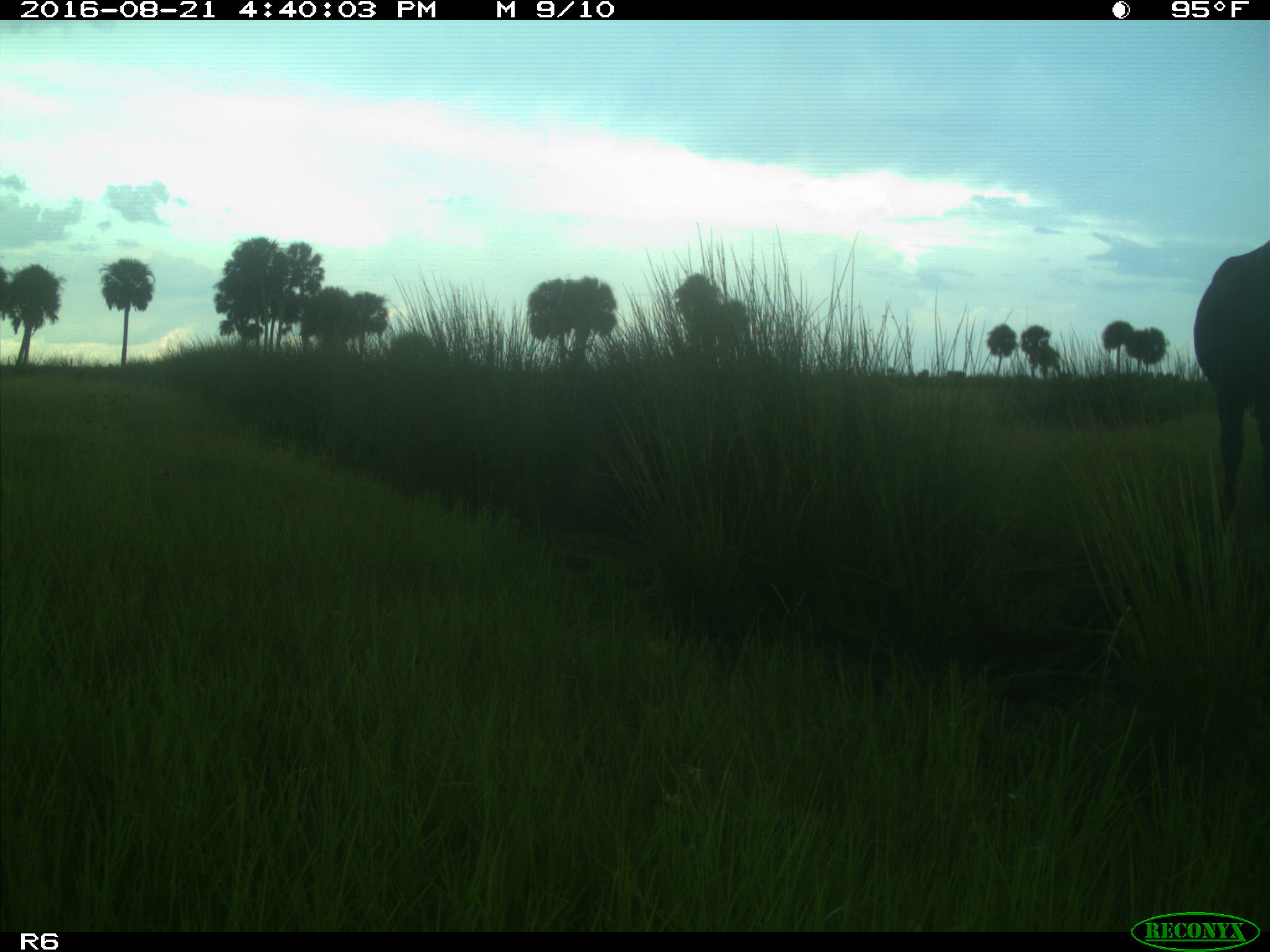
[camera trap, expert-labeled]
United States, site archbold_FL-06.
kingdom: Animalia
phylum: Chordata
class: Mammalia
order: Artiodactyla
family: Bovidae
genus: Bos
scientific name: Bos taurus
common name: domestic cow